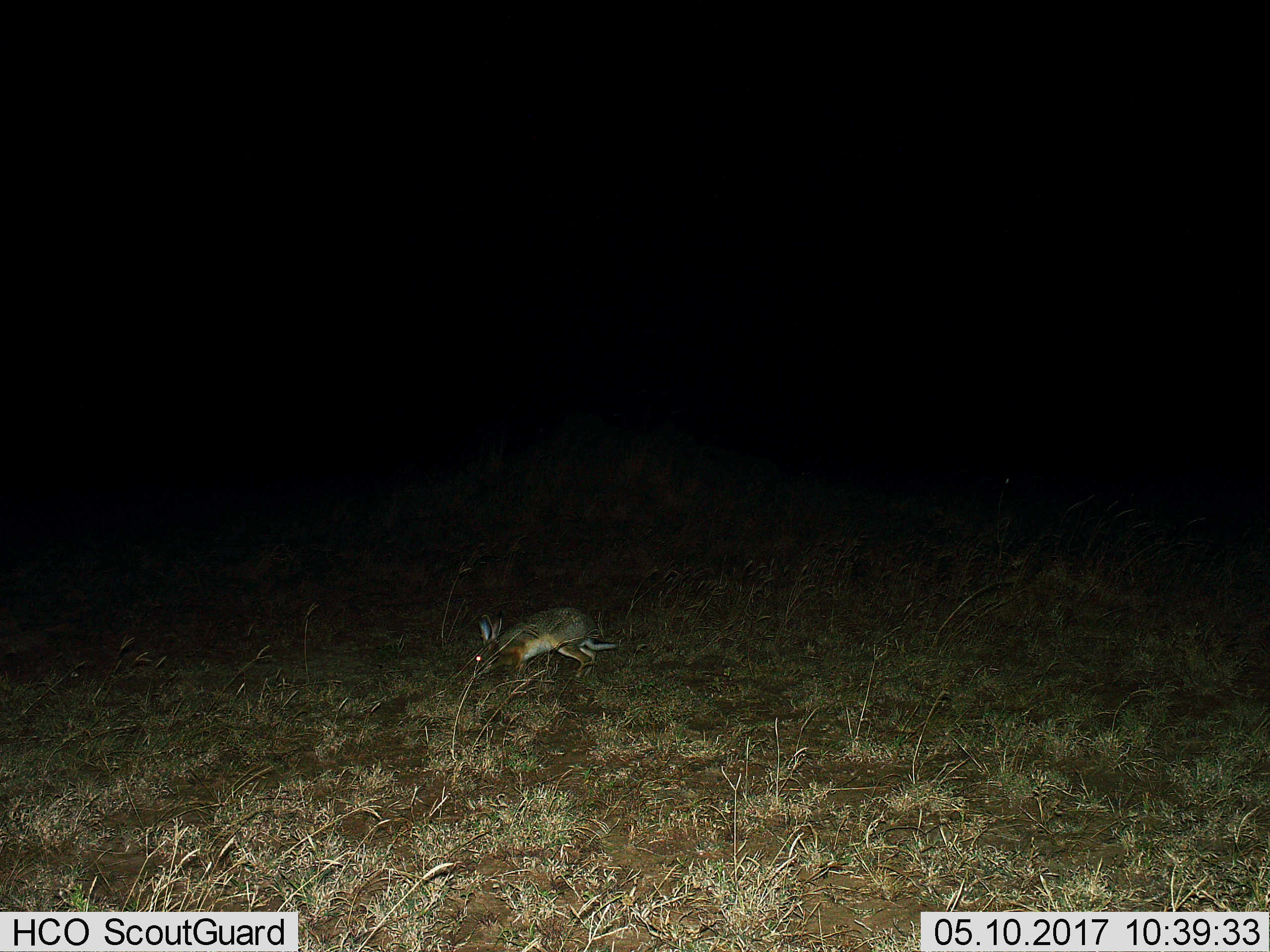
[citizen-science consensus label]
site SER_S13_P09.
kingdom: Animalia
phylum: Chordata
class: Mammalia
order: Lagomorpha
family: Leporidae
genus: Lepus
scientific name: Lepus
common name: hare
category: hareunknown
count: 1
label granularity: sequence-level